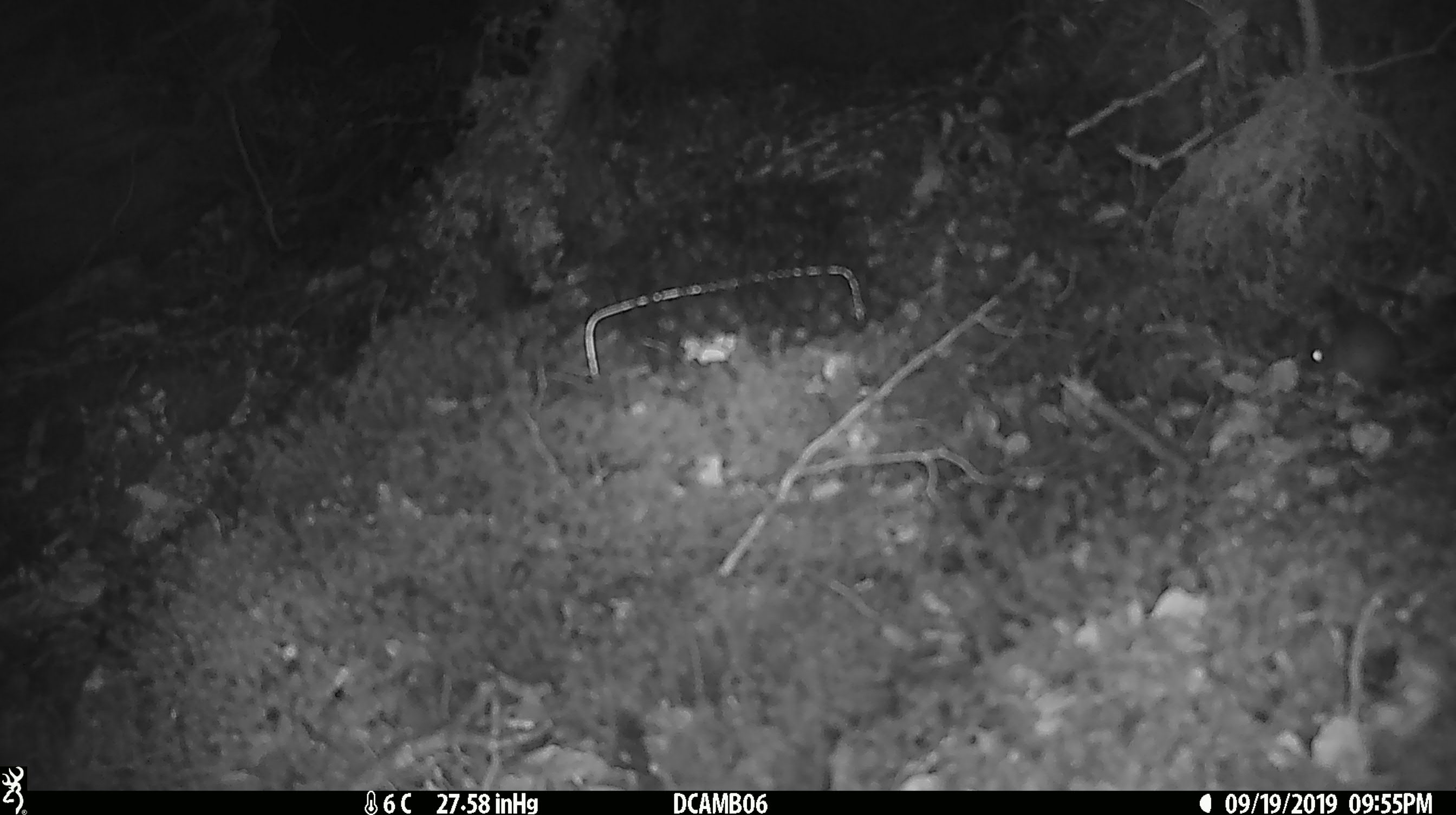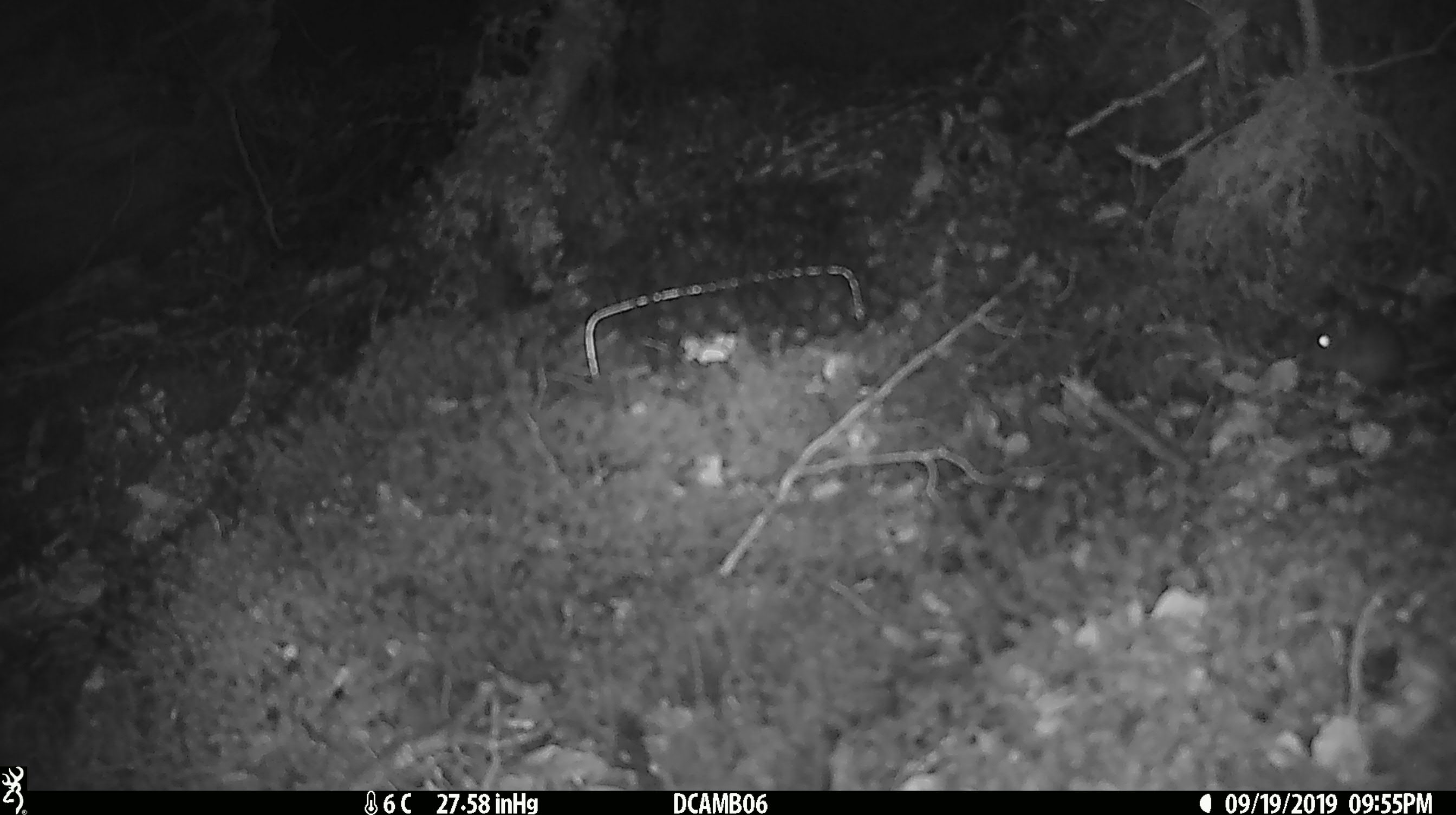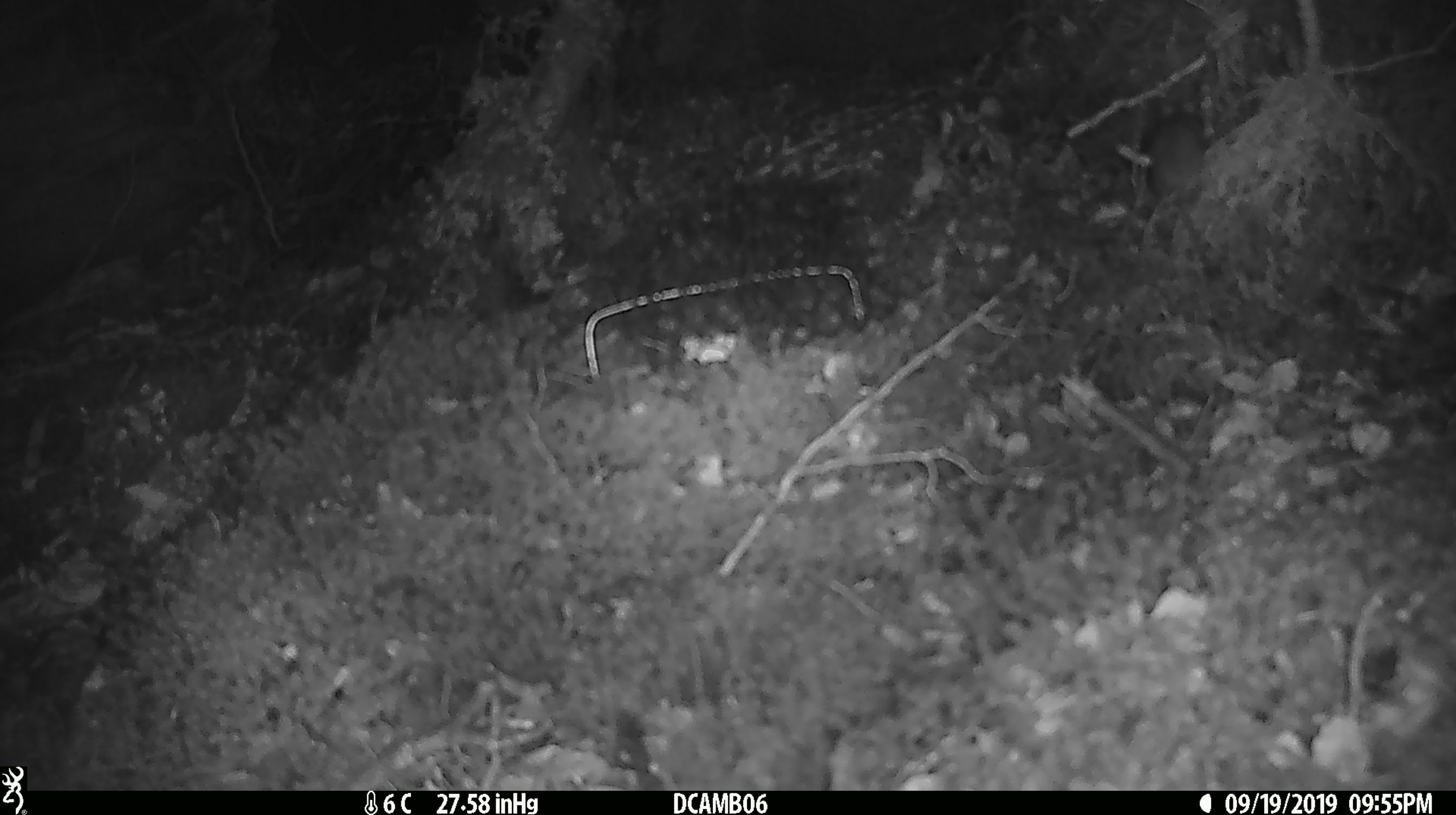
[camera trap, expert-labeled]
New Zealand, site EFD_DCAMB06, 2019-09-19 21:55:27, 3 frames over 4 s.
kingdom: Animalia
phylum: Chordata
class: Mammalia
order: Rodentia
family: Muridae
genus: Mus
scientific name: Mus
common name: mouse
Mouse (Mus).